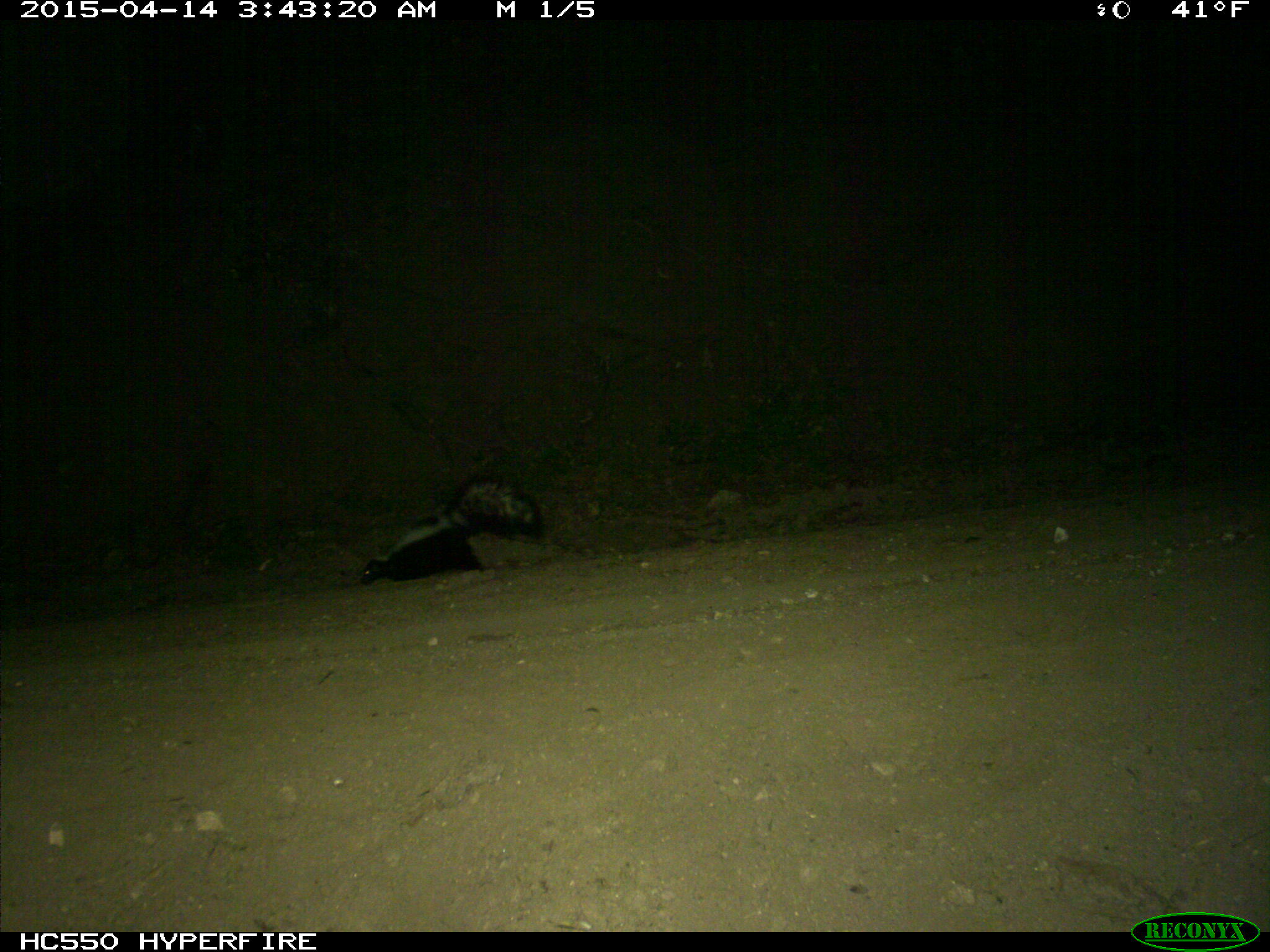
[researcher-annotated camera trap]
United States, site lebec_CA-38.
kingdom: Animalia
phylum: Chordata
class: Mammalia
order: Carnivora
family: Mephitidae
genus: Mephitis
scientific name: Mephitis mephitis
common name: striped skunk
Mephitis mephitis (striped skunk).